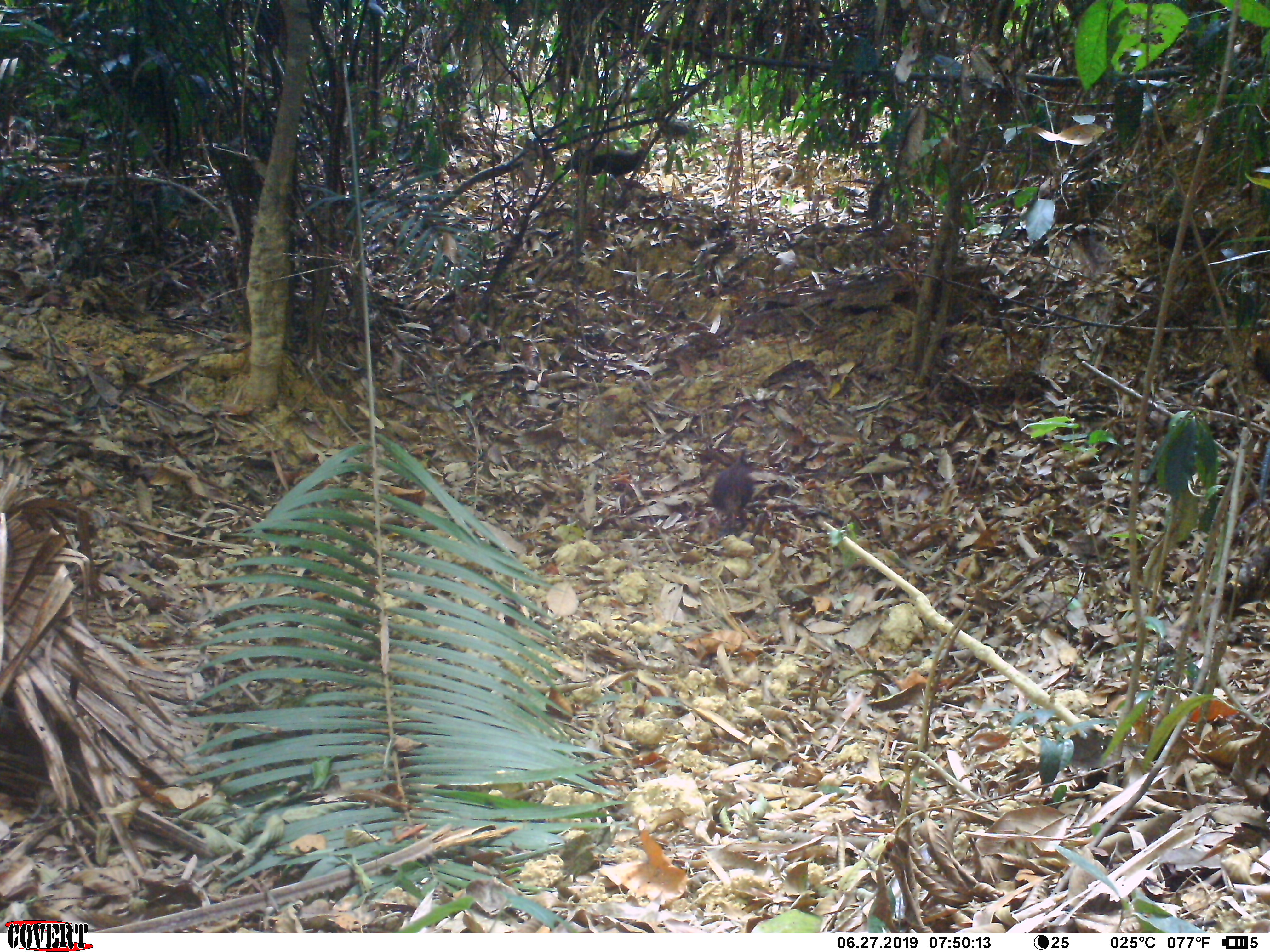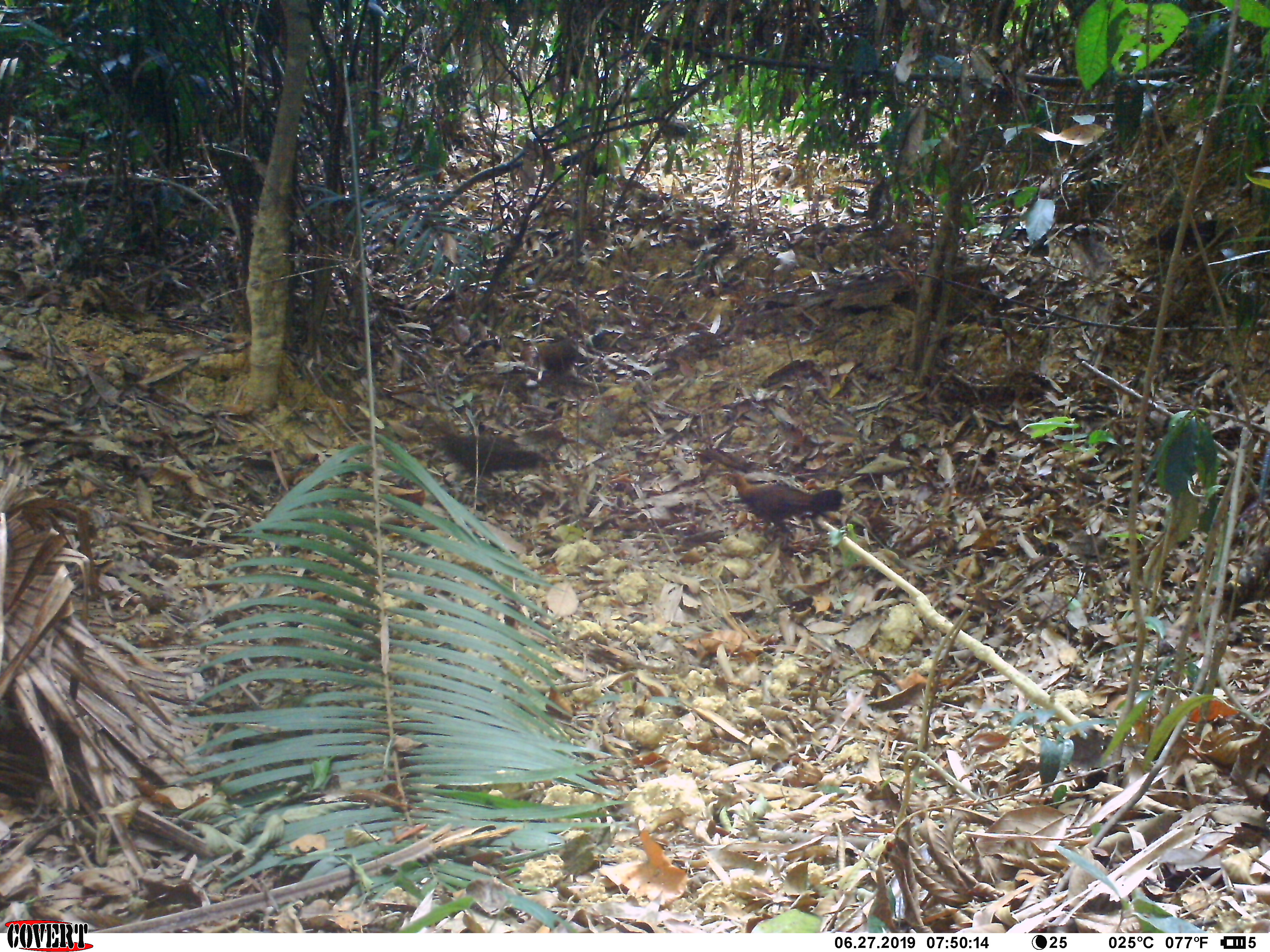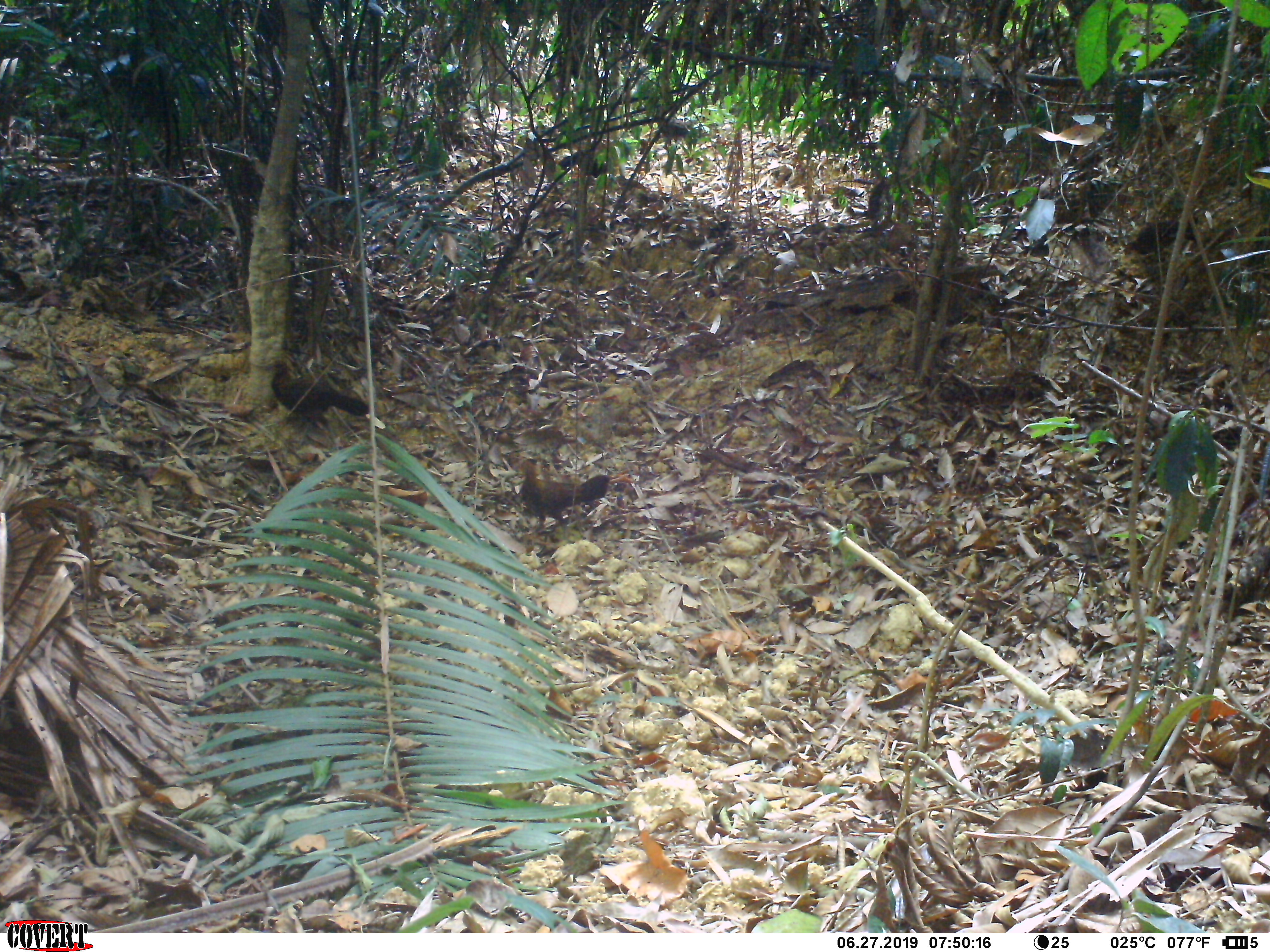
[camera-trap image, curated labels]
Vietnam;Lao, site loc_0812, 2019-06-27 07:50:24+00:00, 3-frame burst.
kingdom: Animalia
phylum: Chordata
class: Aves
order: Galliformes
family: Phasianidae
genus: Gallus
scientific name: Gallus gallus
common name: red junglefowl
Red junglefowl (Gallus gallus). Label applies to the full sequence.